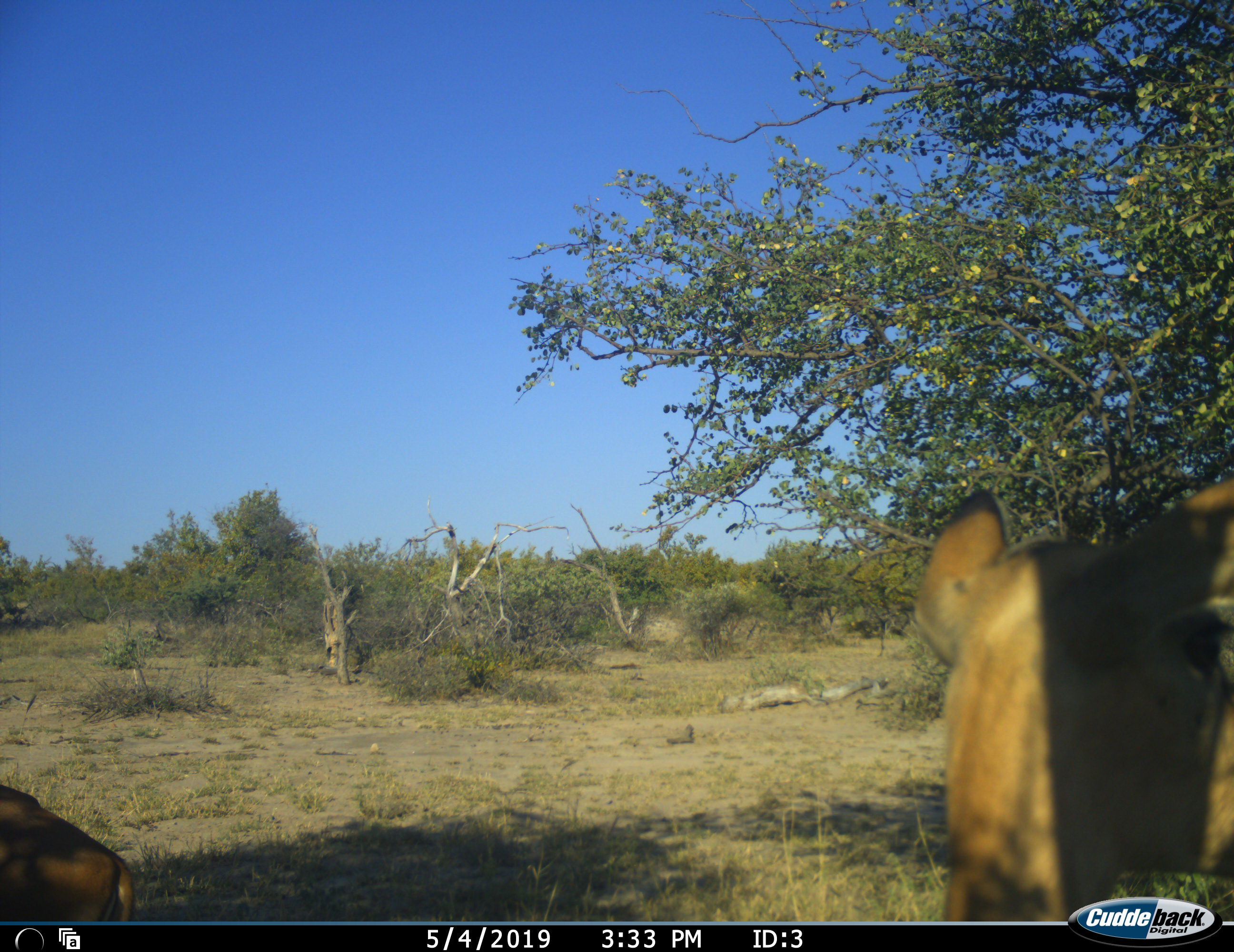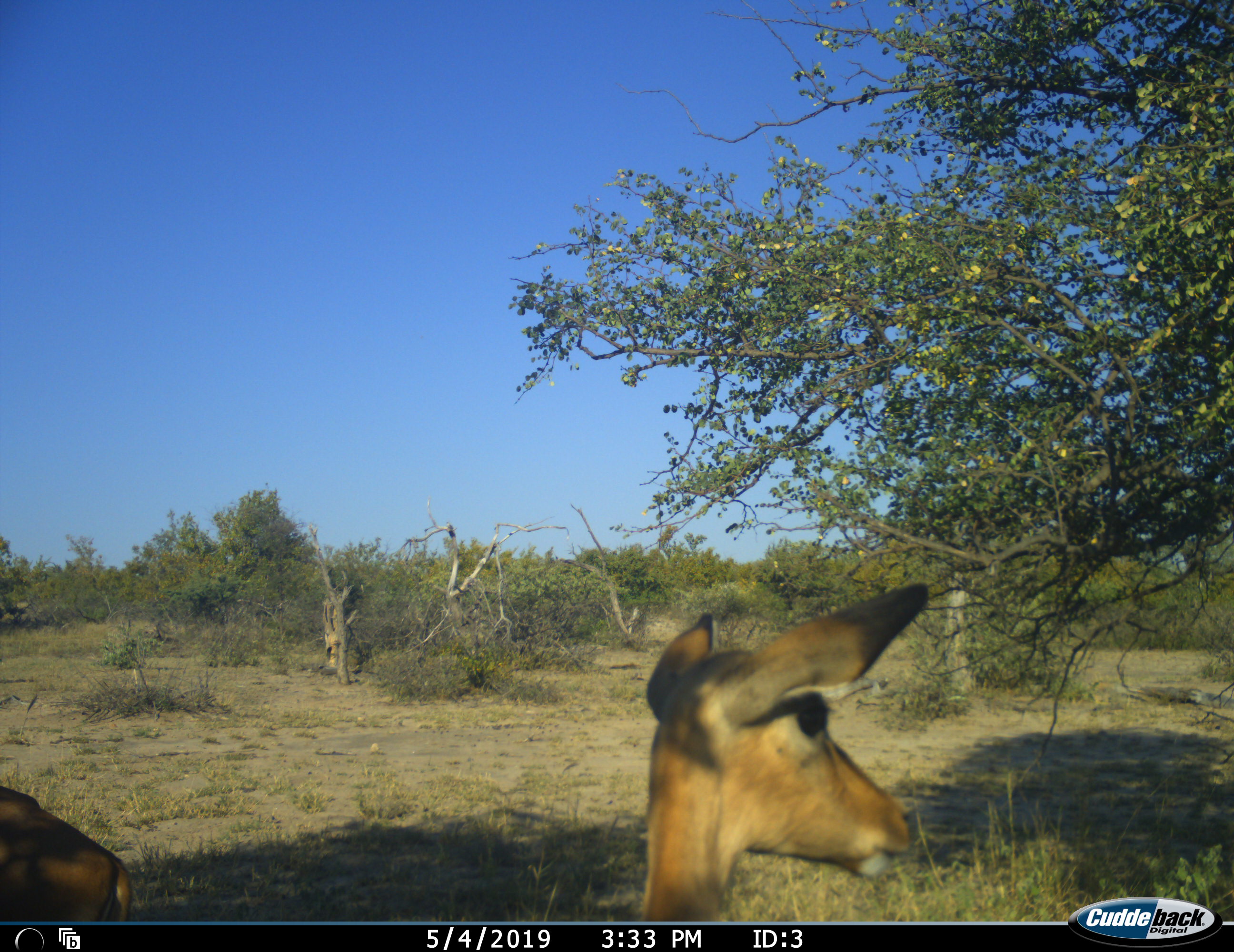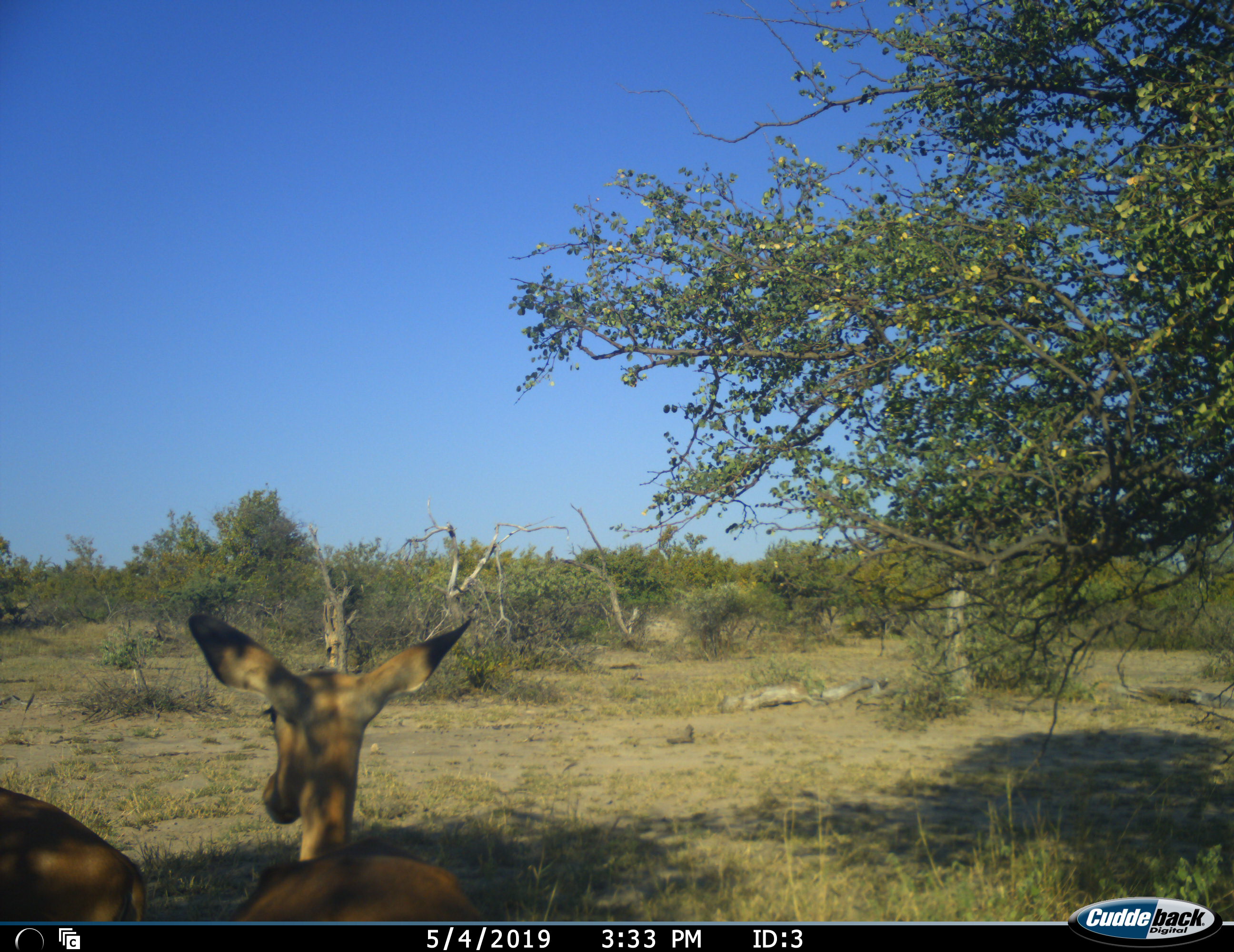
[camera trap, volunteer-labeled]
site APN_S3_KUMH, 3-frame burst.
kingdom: Animalia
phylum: Chordata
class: Mammalia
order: Artiodactyla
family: Bovidae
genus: Aepyceros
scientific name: Aepyceros melampus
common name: impala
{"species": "impala (Aepyceros melampus)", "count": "2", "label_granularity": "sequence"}